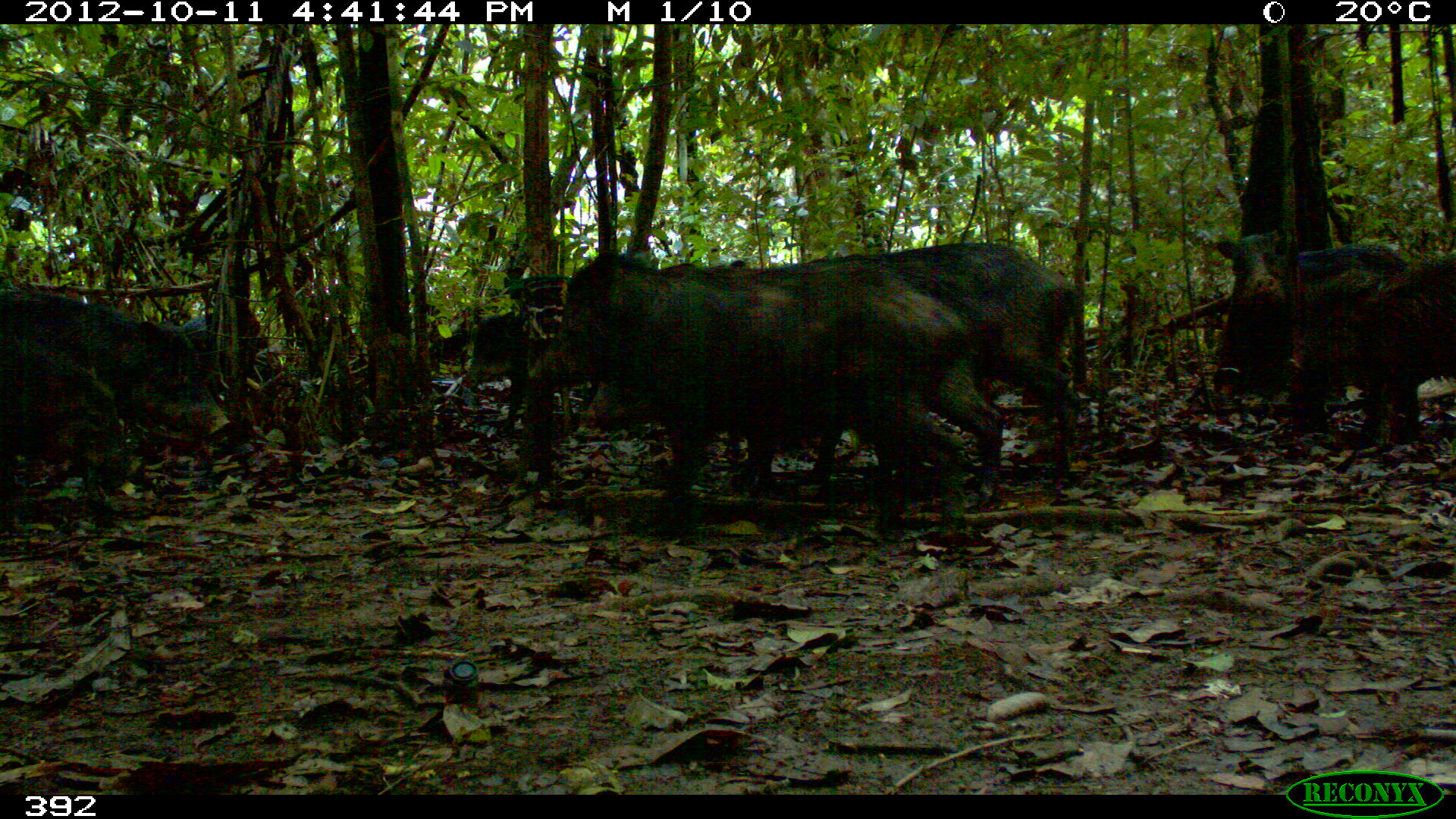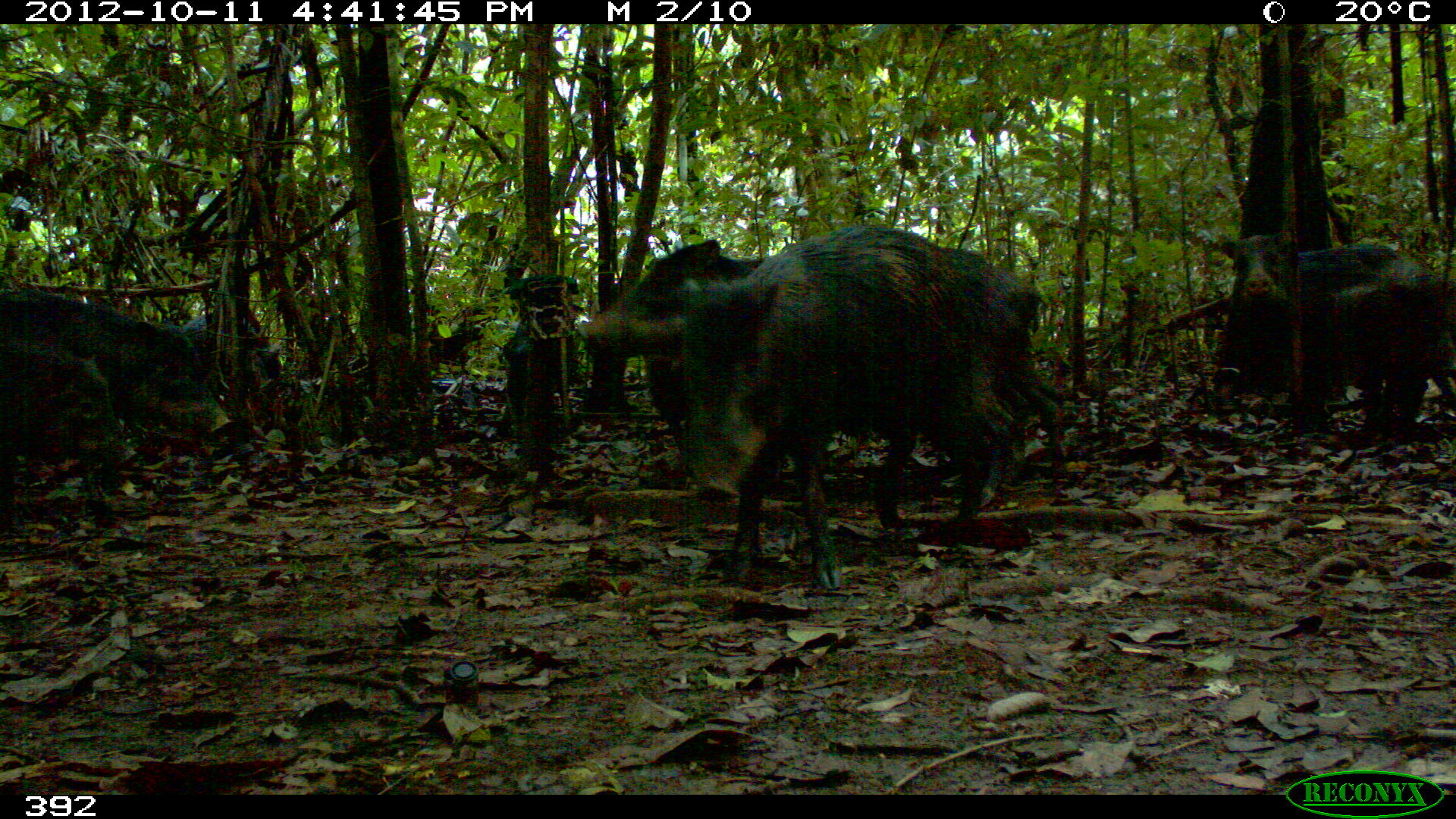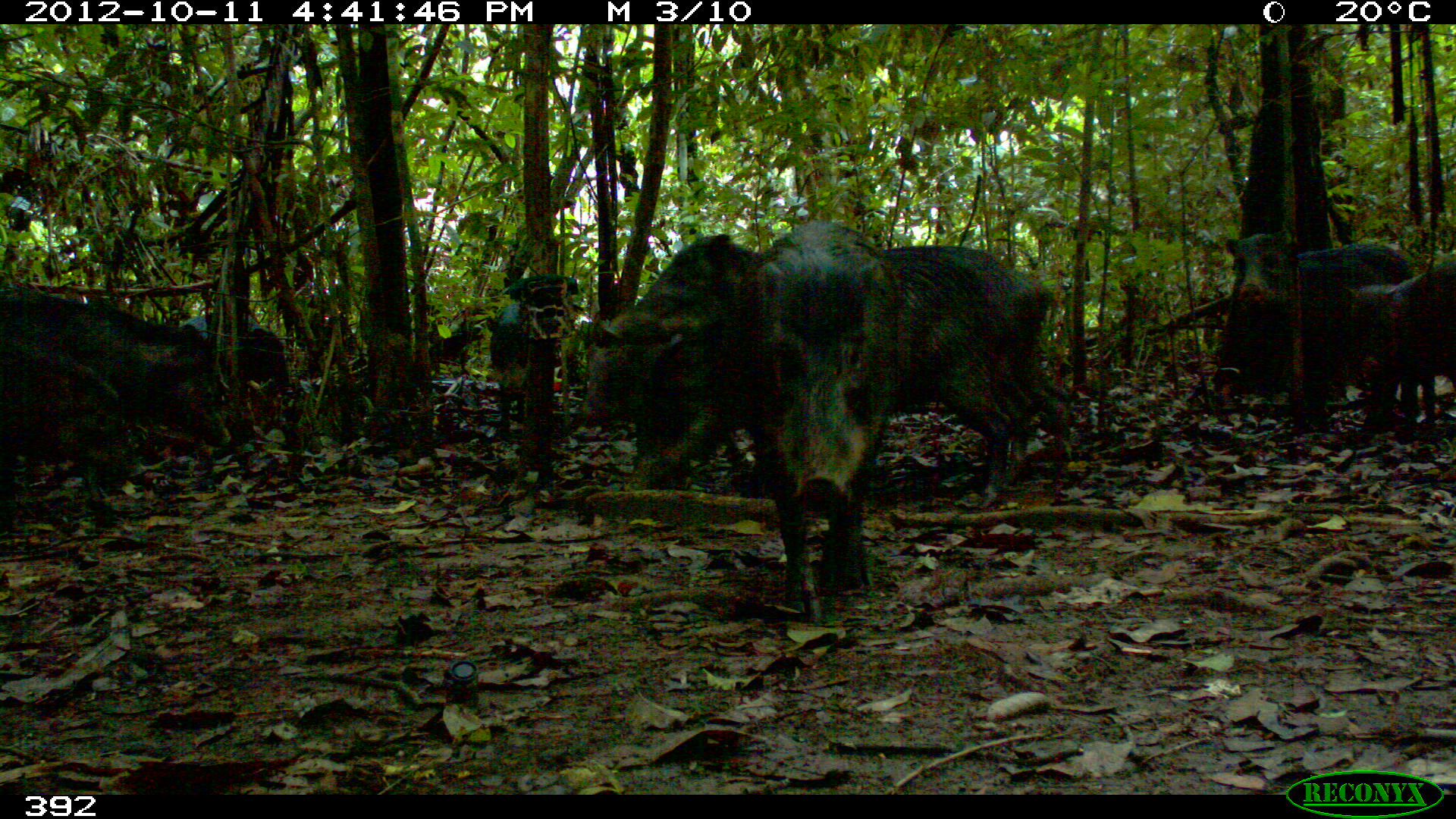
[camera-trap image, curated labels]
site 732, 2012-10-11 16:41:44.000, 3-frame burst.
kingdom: Animalia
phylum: Chordata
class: Mammalia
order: Artiodactyla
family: Tayassuidae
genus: Tayassu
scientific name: Tayassu pecari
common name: white-lipped peccary